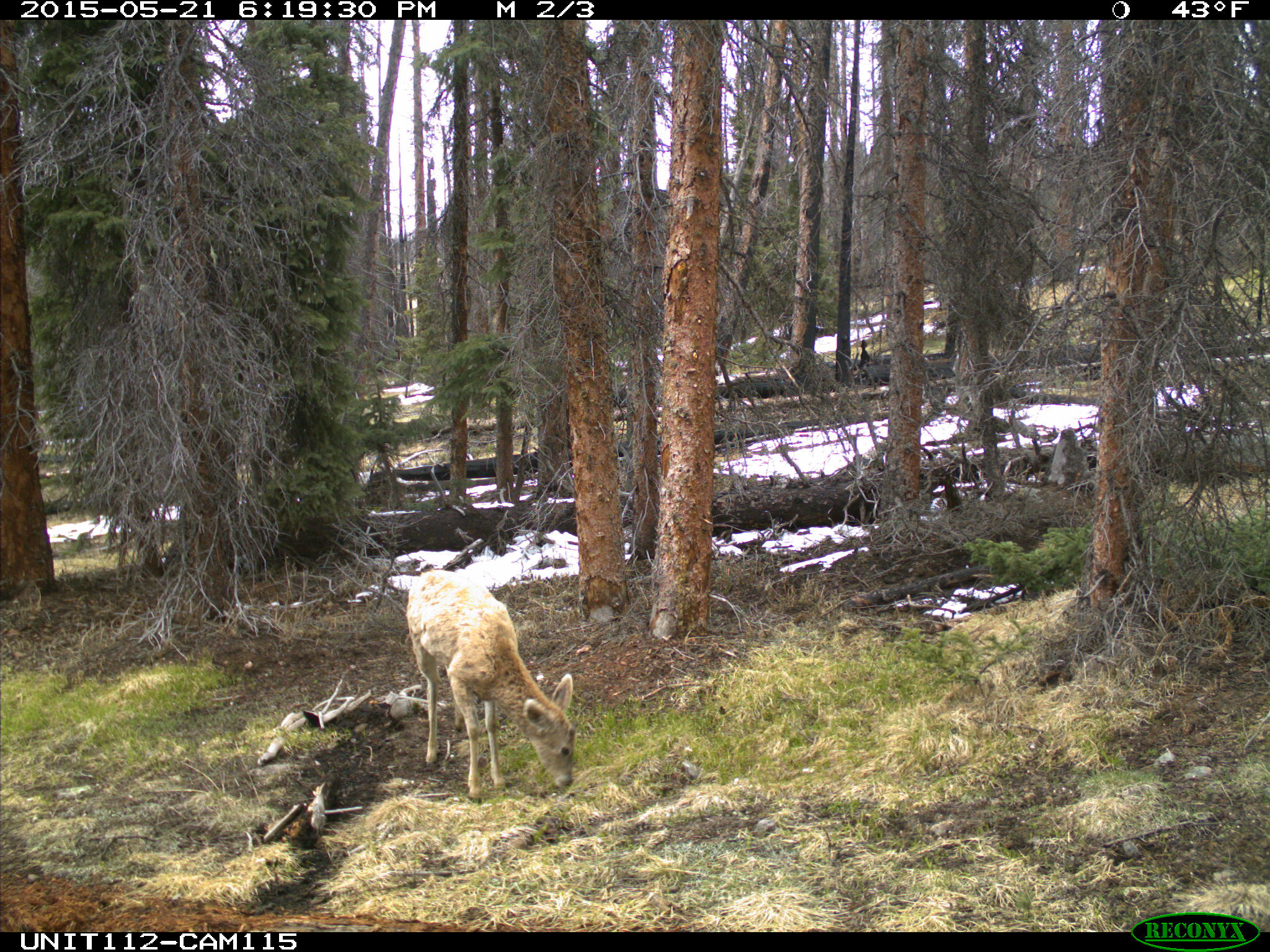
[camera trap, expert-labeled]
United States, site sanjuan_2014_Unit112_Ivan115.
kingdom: Animalia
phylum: Chordata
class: Mammalia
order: Artiodactyla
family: Cervidae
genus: Odocoileus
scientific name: Odocoileus hemionus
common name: mule deer